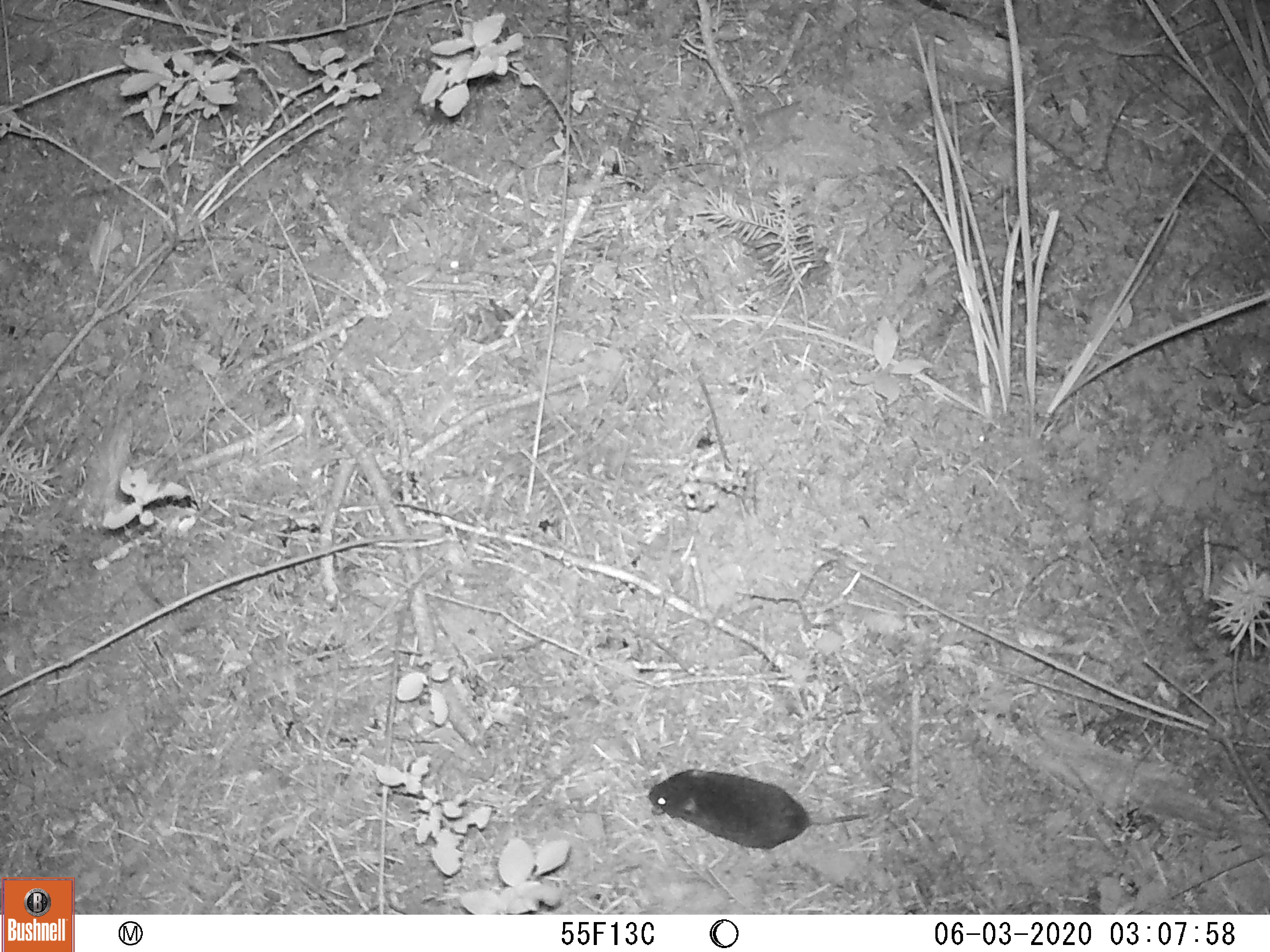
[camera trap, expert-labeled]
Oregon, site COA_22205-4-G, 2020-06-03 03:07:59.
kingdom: Animalia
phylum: Chordata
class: Mammalia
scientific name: Mammalia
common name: small mammal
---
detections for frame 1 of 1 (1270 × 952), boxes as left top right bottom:
small mammal: 625 753 899 860